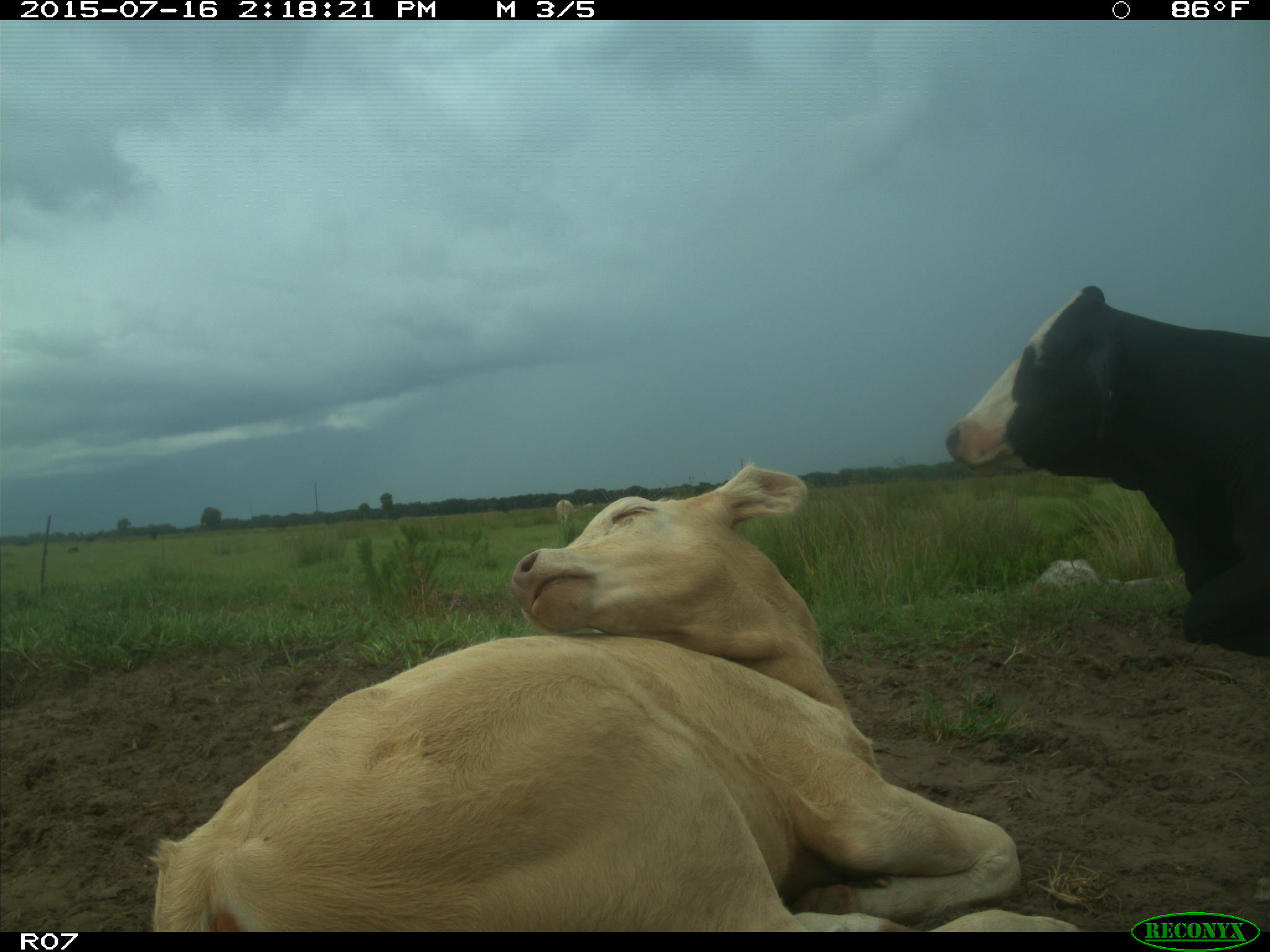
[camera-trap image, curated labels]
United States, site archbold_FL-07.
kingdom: Animalia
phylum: Chordata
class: Mammalia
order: Artiodactyla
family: Bovidae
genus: Bos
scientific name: Bos taurus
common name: domestic cow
Bos taurus (domestic cow).